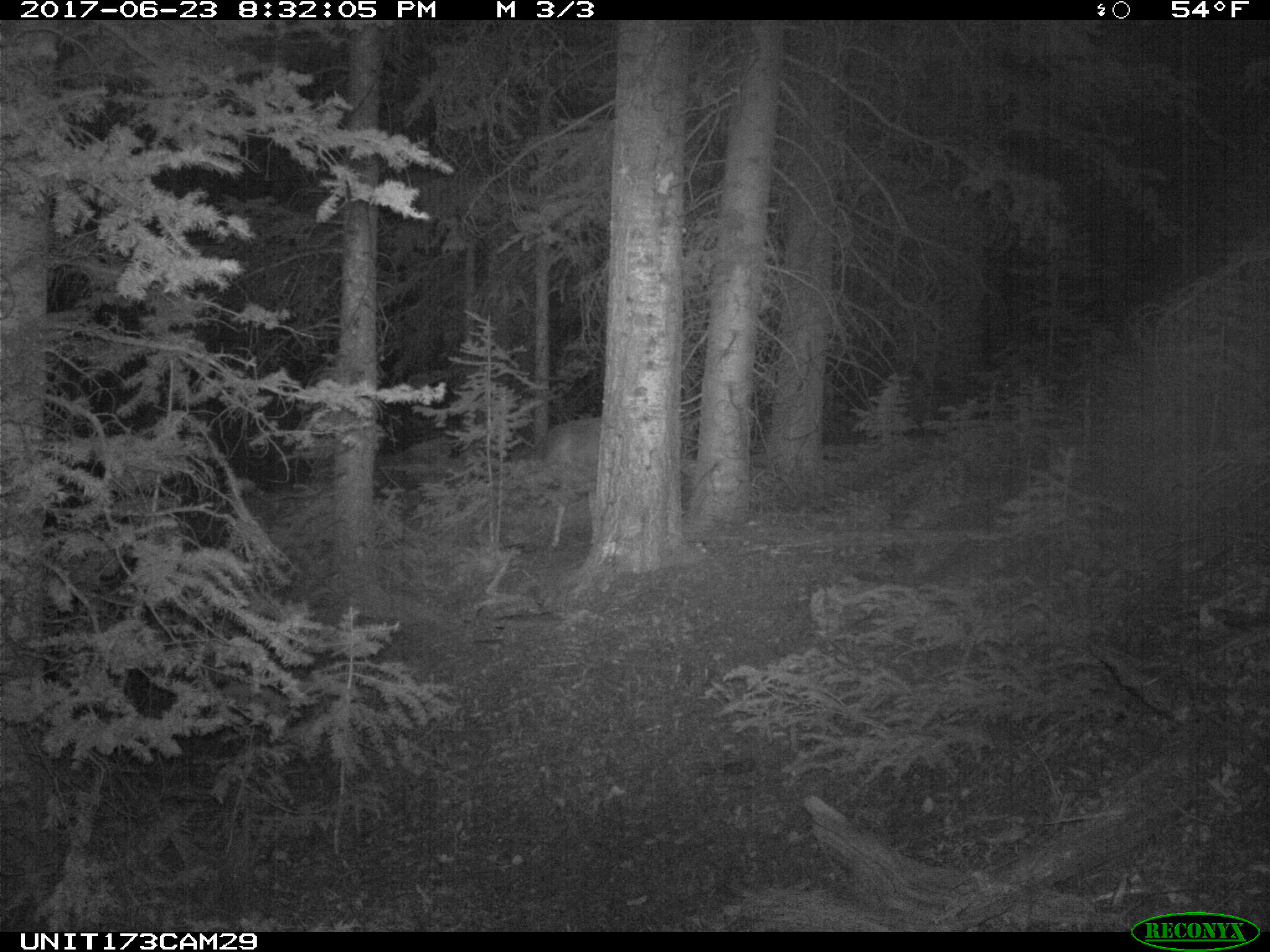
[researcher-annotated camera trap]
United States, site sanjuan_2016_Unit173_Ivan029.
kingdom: Animalia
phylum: Chordata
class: Mammalia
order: Artiodactyla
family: Cervidae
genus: Odocoileus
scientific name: Odocoileus hemionus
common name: mule deer